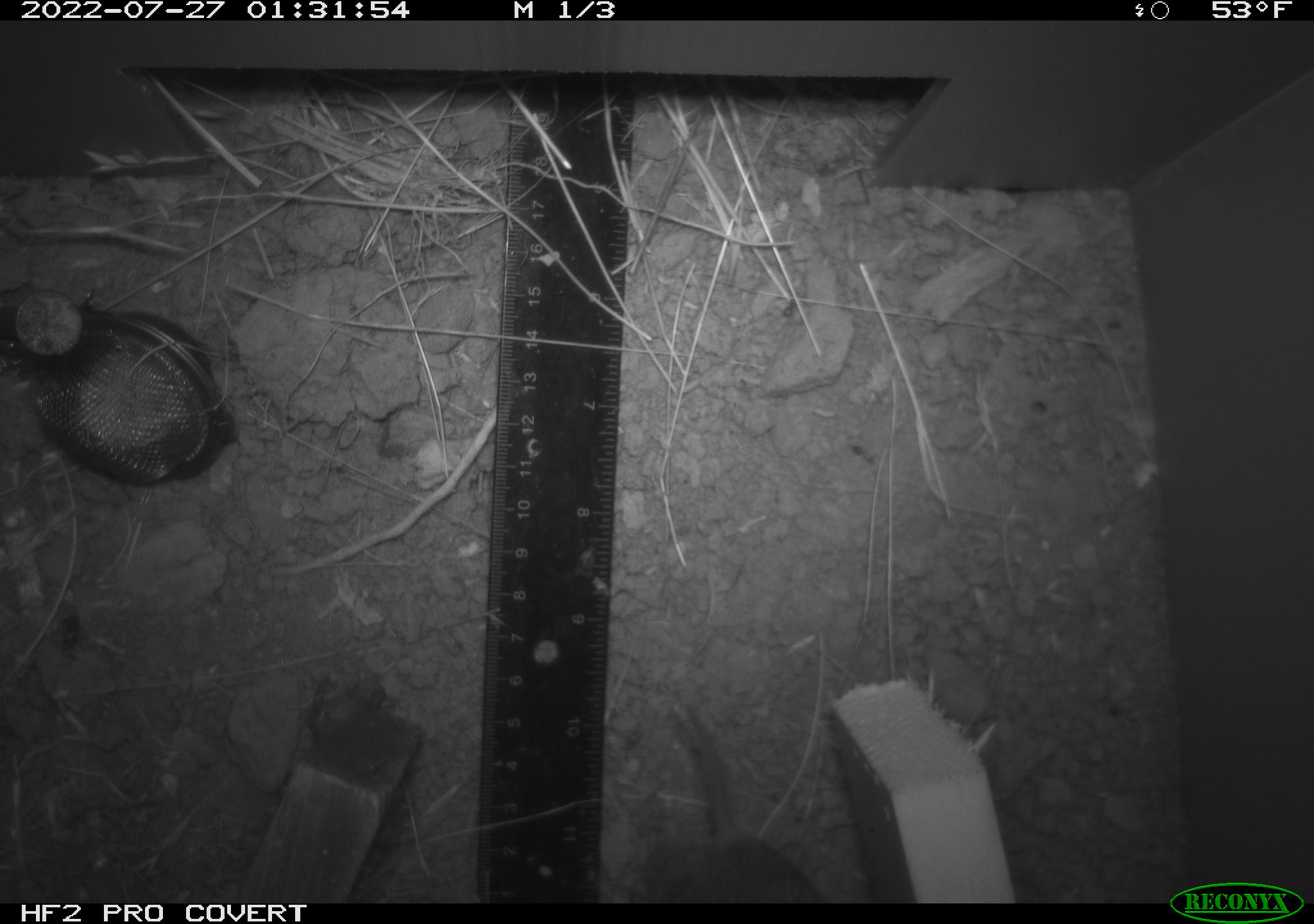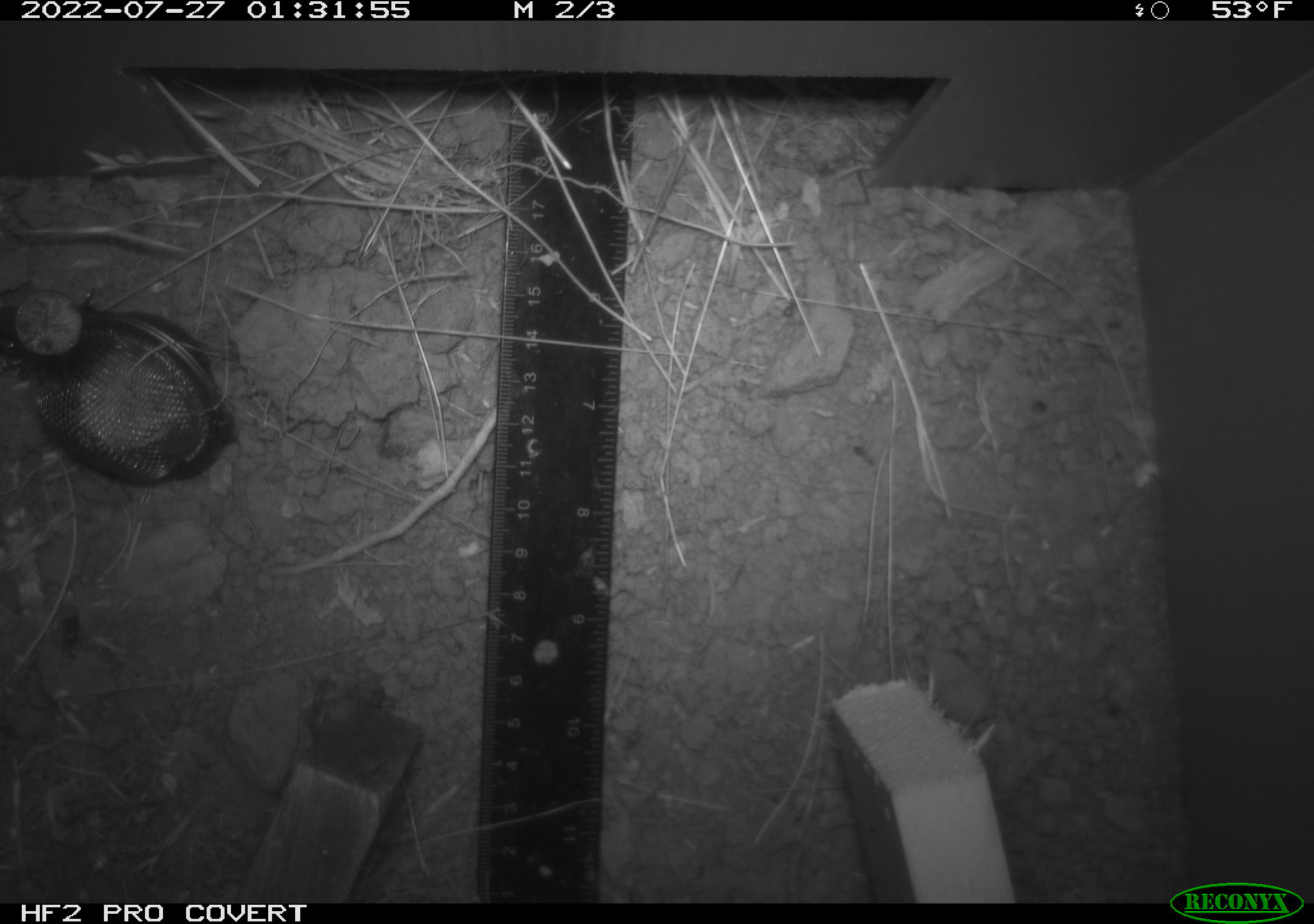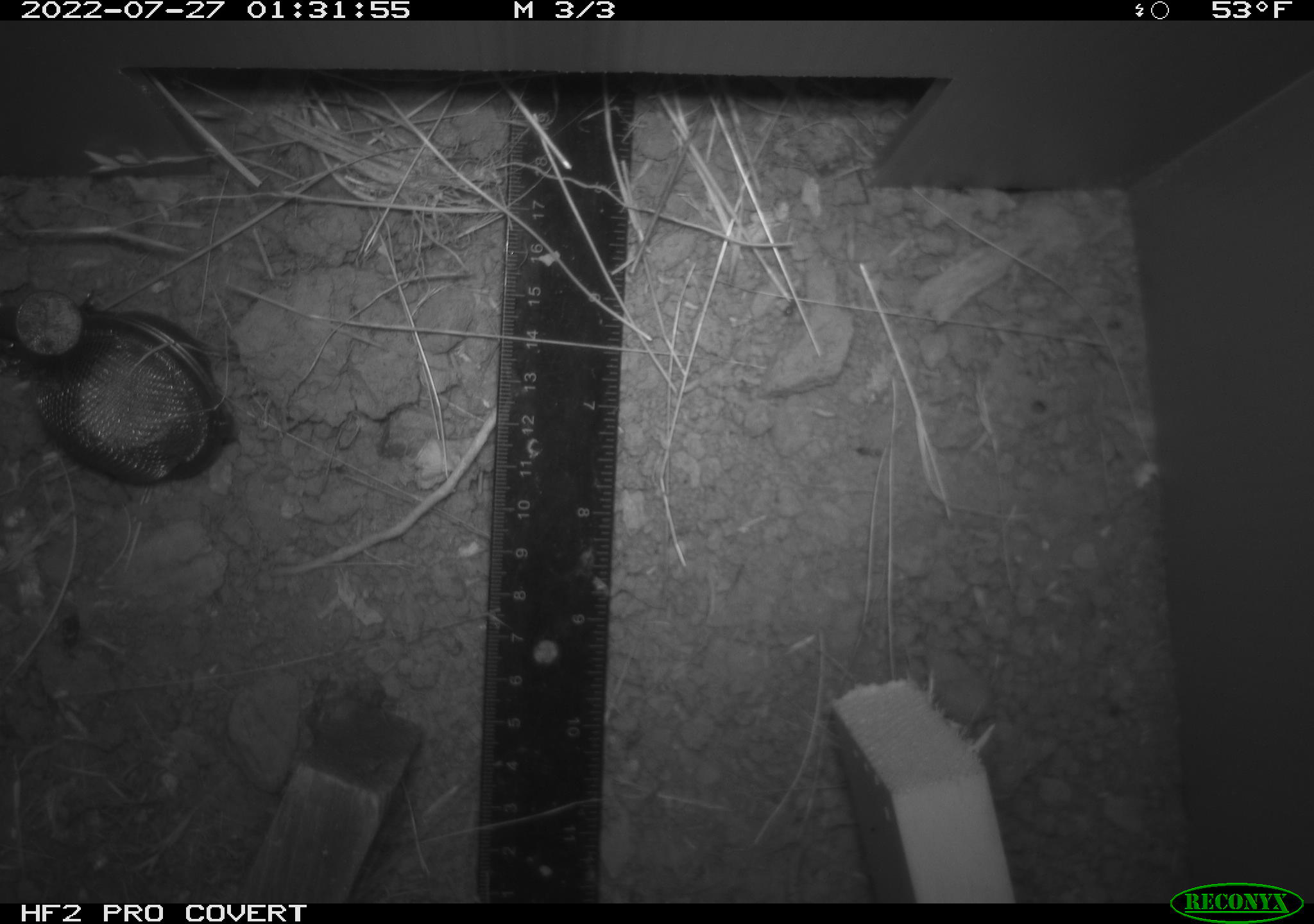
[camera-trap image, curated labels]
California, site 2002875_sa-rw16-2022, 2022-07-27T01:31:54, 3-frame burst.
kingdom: Animalia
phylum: Chordata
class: Mammalia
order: Rodentia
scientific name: Rodentia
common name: mouse species